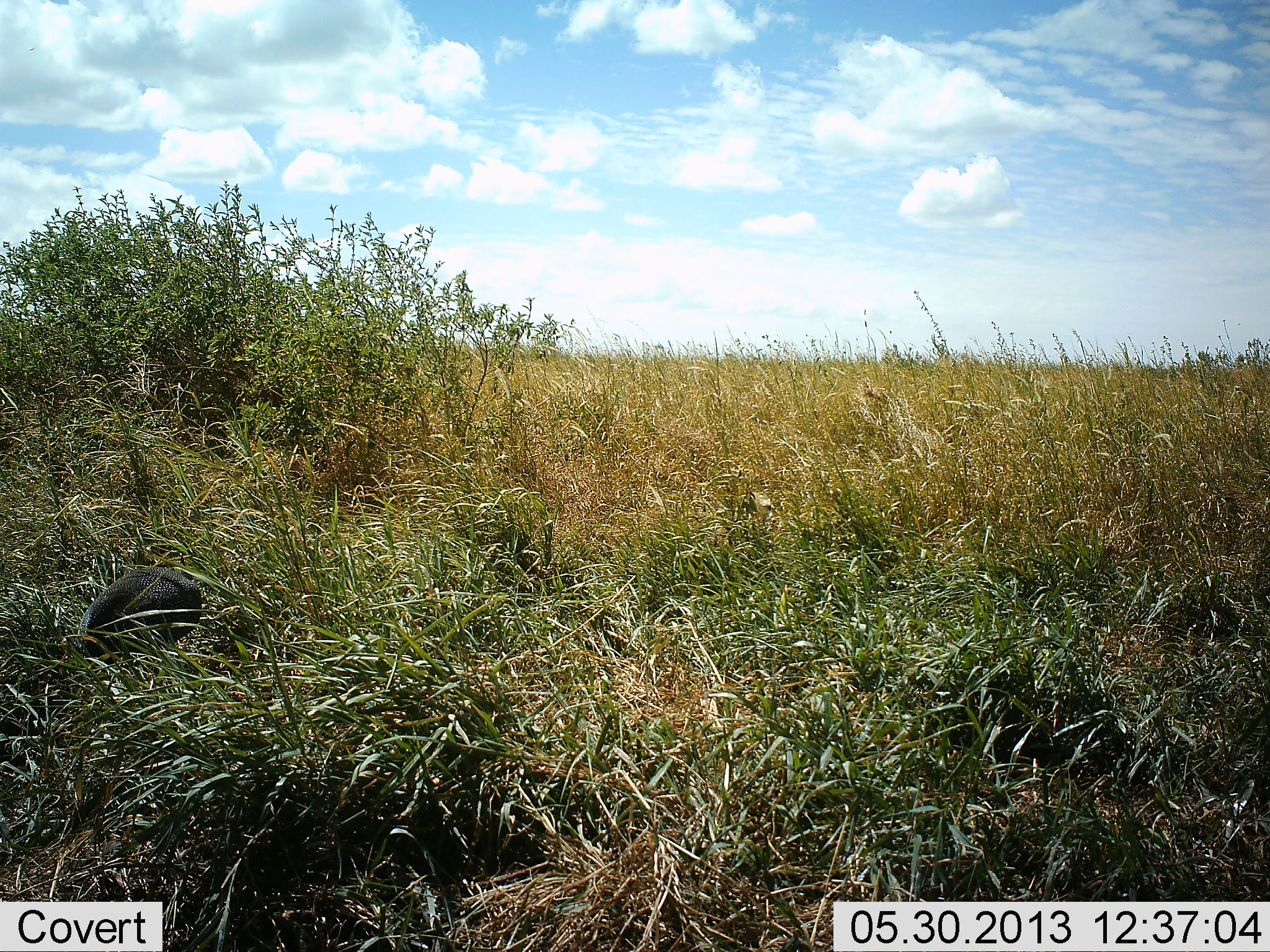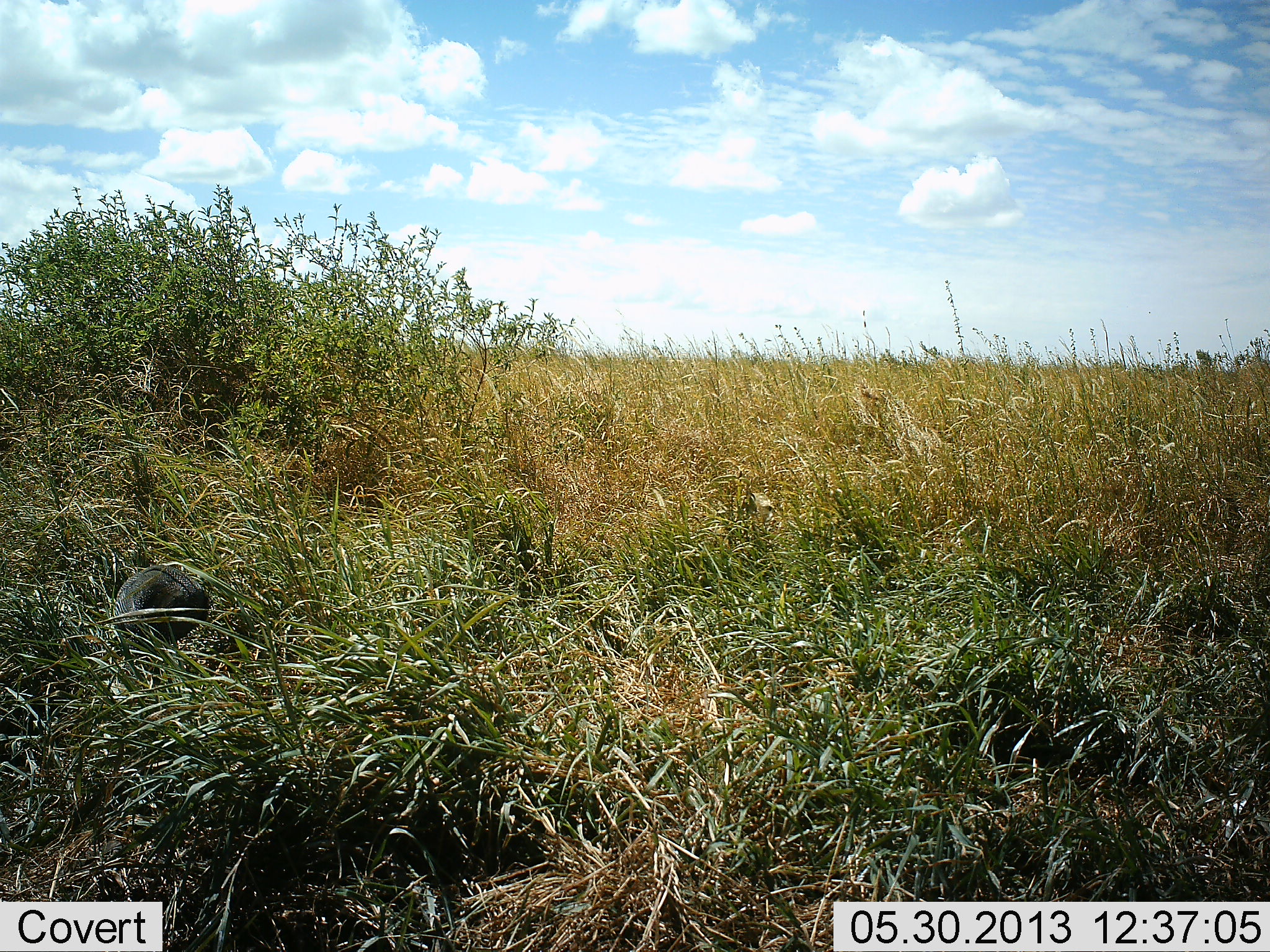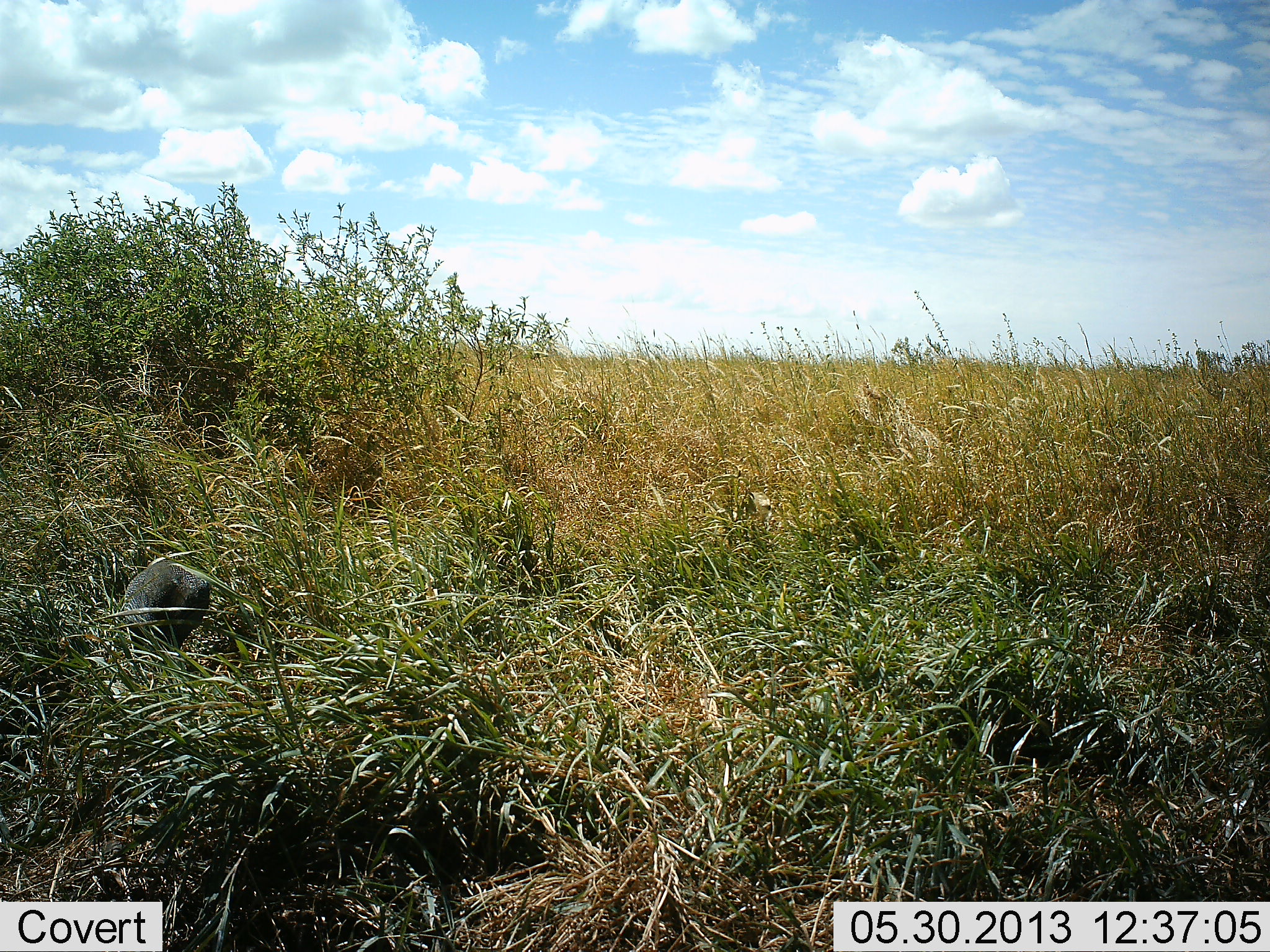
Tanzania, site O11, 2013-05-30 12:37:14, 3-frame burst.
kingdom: Animalia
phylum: Chordata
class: Aves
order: Galliformes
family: Numididae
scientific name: Numididae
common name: guinea fowl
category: guineafowl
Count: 1.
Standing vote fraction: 10%.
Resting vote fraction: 0%.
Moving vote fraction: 60%.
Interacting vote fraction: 0%.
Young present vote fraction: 0%.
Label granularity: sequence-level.